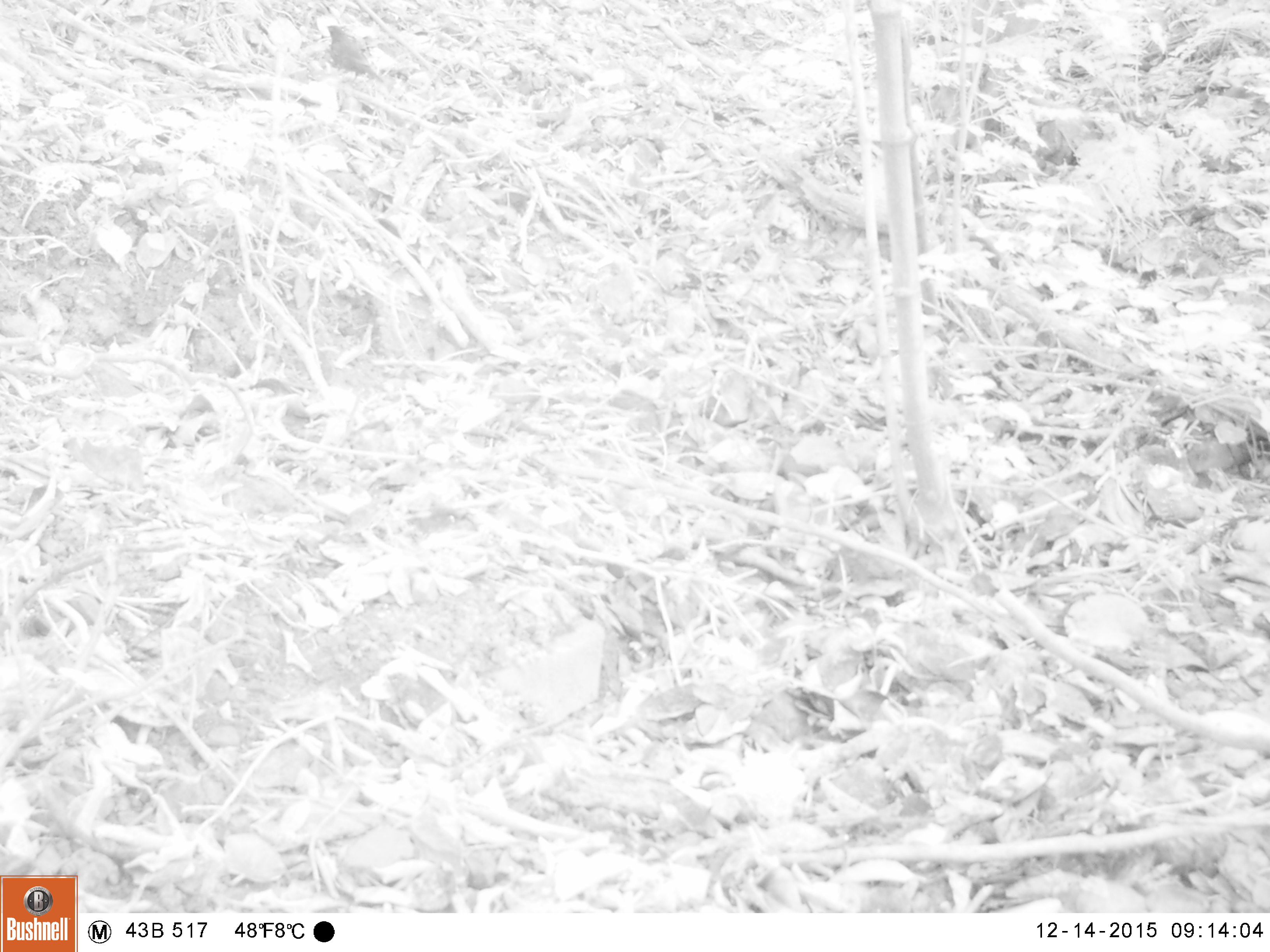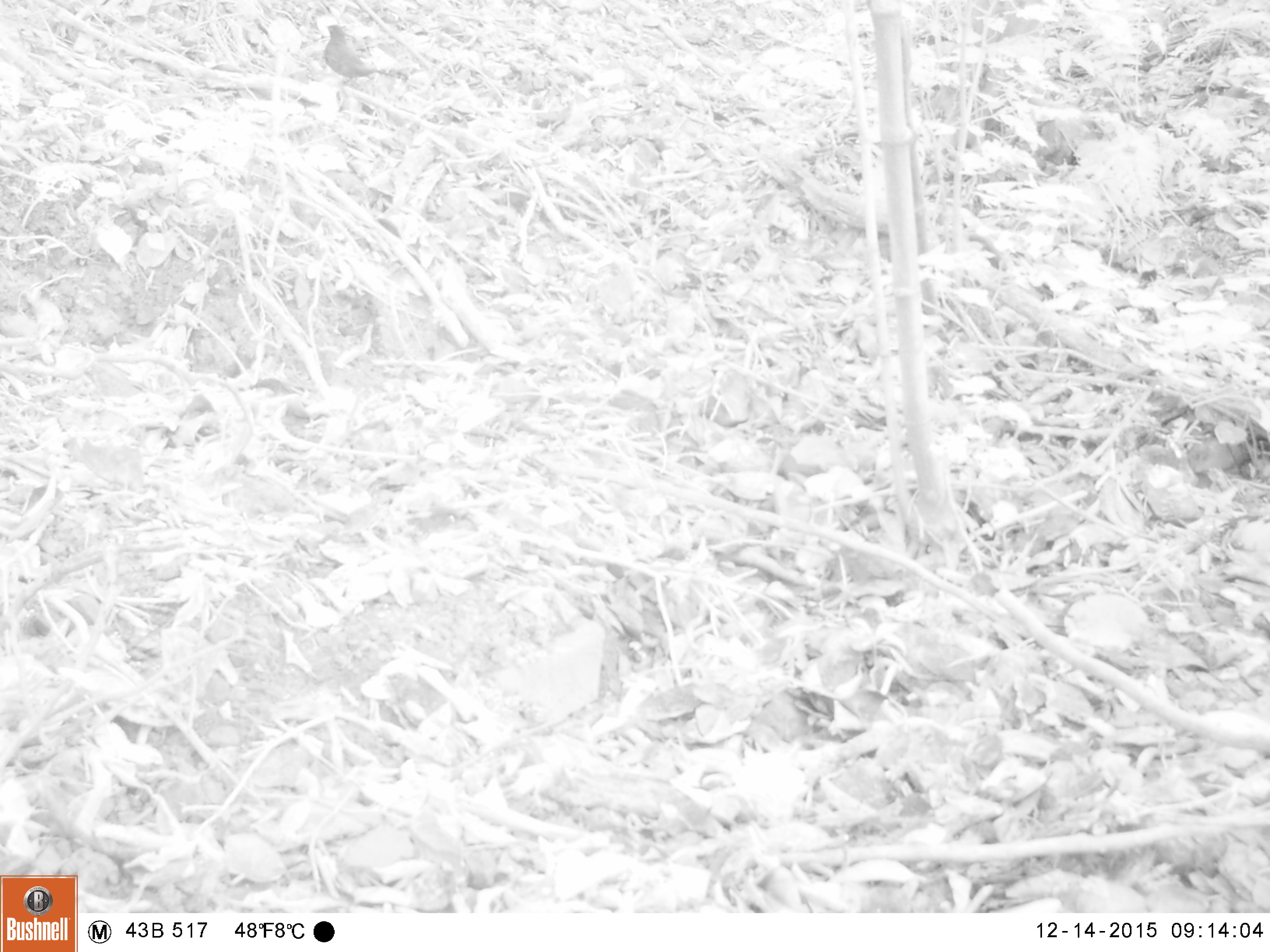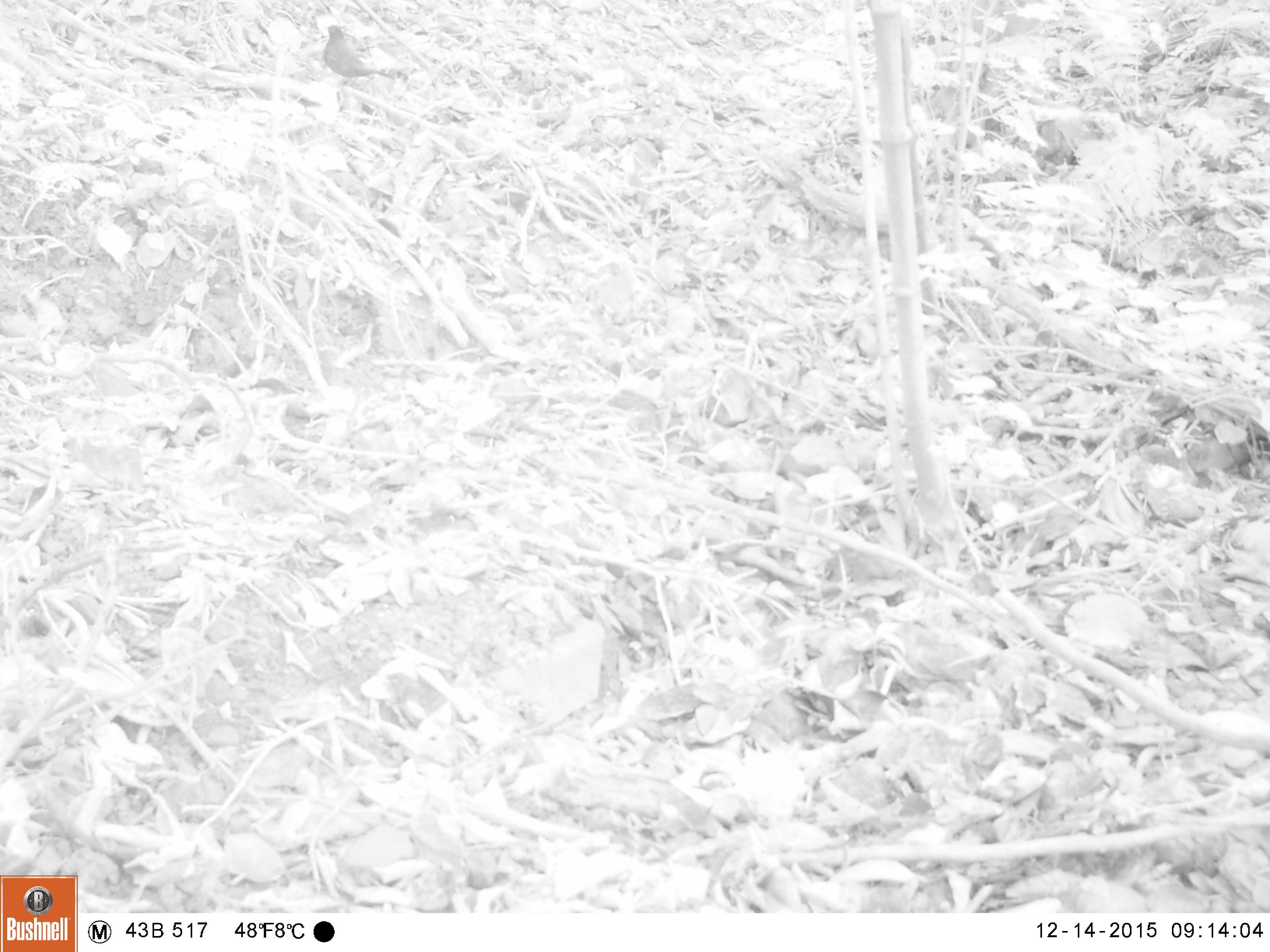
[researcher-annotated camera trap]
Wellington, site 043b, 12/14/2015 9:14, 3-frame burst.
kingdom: Animalia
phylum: Chordata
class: Aves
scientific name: Aves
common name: bird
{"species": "bird (Aves)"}